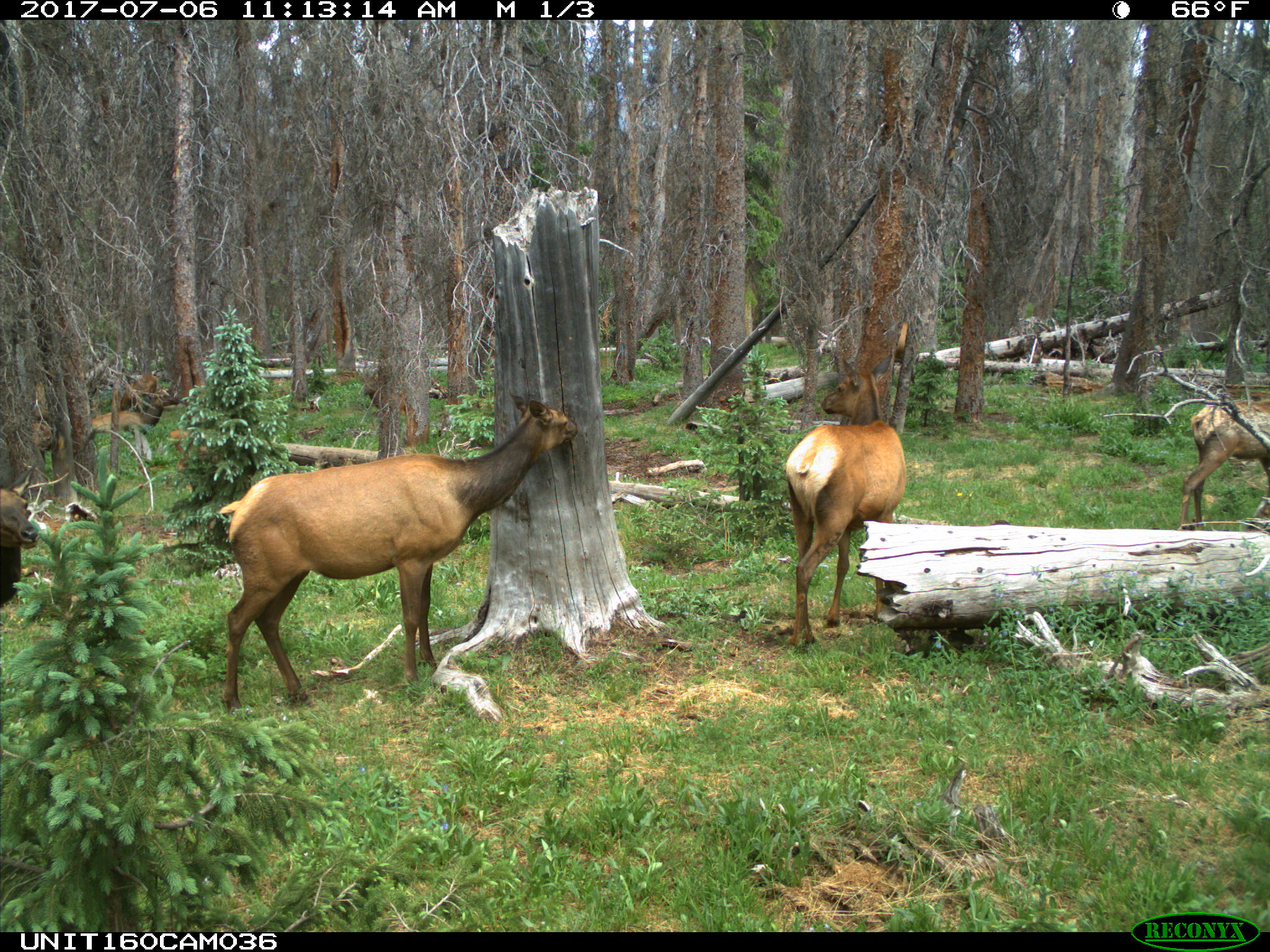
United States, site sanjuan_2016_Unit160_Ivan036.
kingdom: Animalia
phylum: Chordata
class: Mammalia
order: Artiodactyla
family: Cervidae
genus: Cervus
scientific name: Cervus elaphus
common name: red deer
Cervus elaphus (red deer).